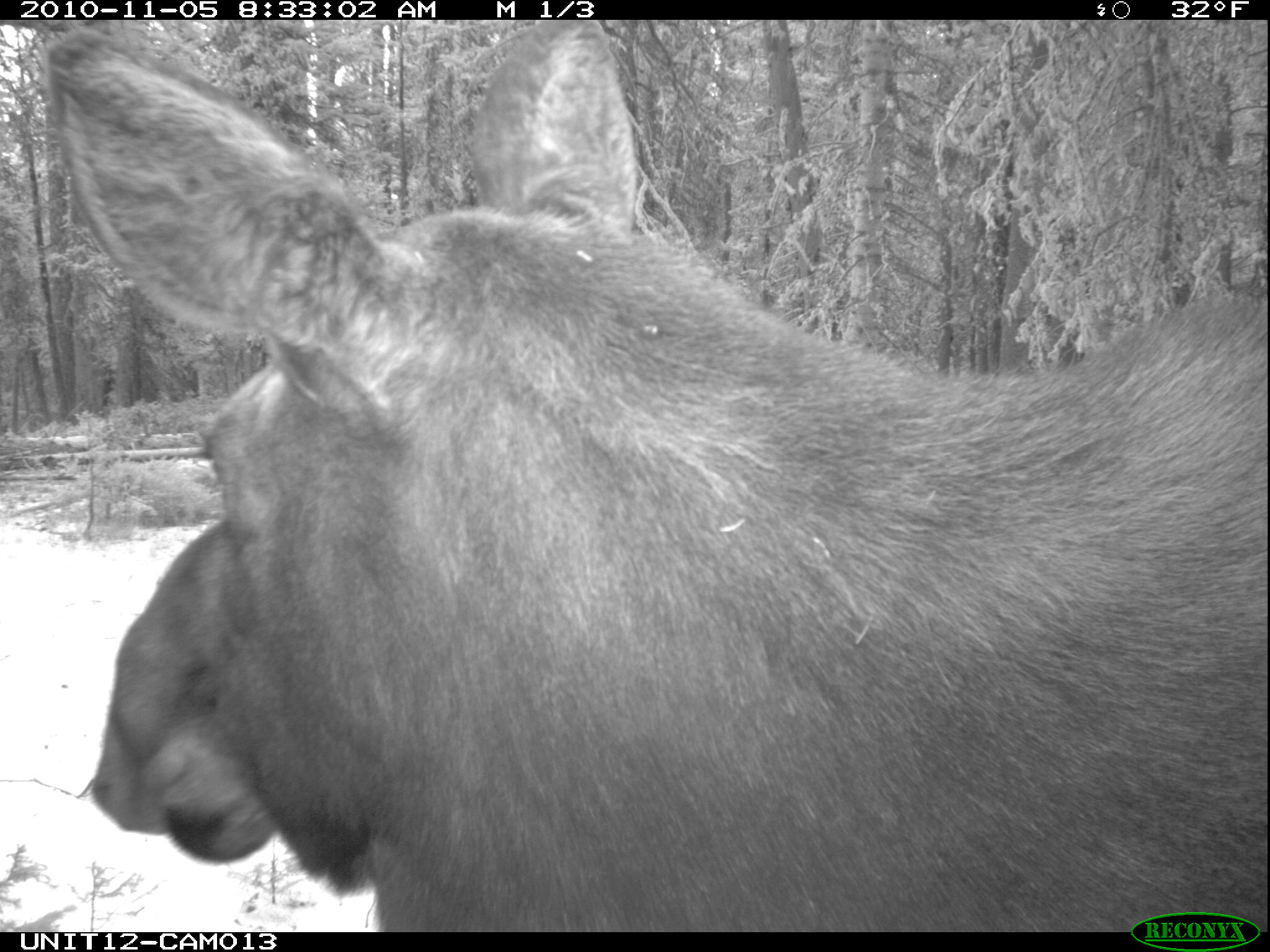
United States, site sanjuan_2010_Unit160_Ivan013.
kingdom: Animalia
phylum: Chordata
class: Mammalia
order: Artiodactyla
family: Cervidae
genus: Alces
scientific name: Alces alces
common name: moose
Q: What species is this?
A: Alces alces (moose).